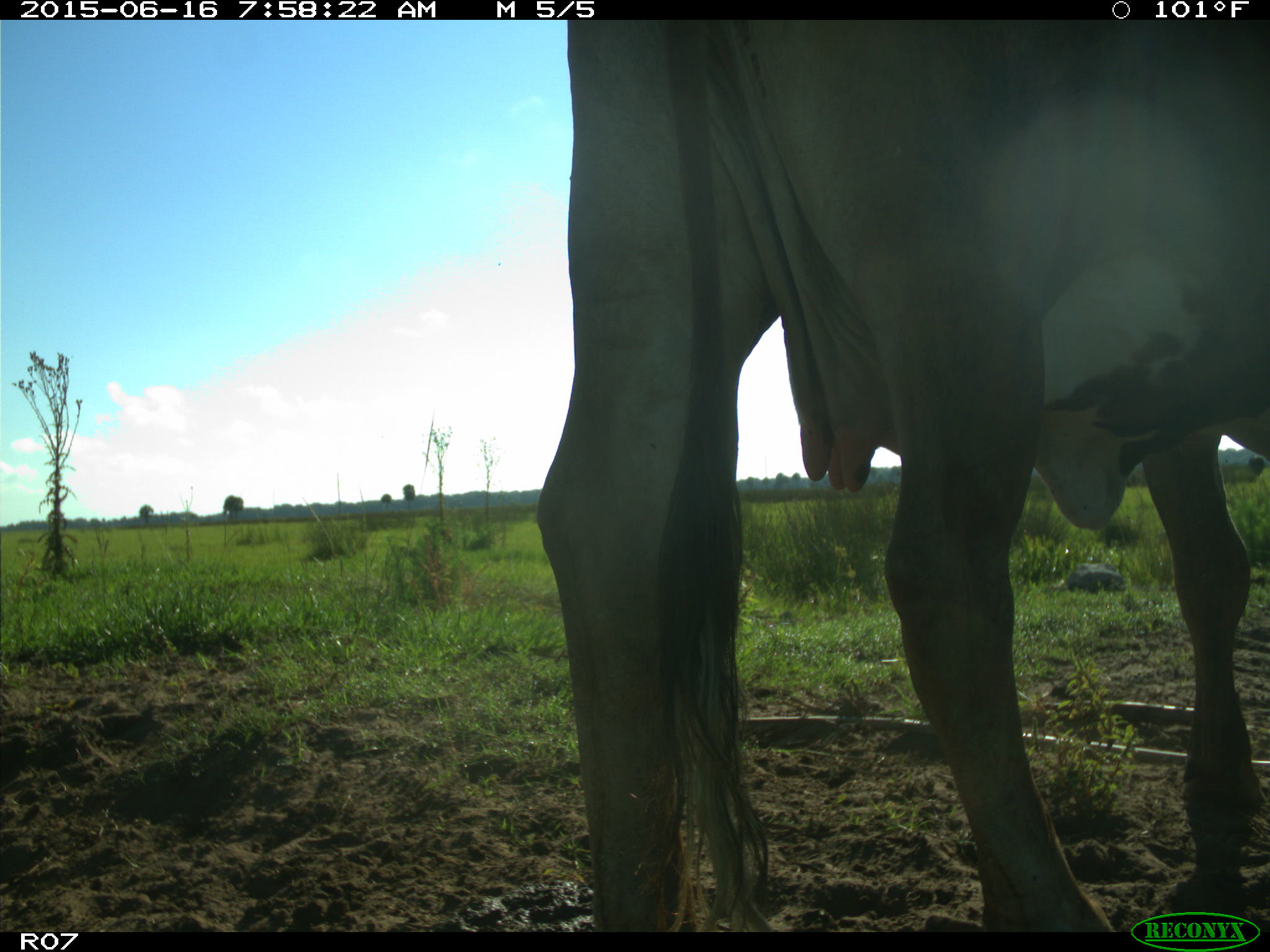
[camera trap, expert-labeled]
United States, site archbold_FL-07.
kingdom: Animalia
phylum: Chordata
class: Mammalia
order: Artiodactyla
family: Bovidae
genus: Bos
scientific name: Bos taurus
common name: domestic cow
Bos taurus (domestic cow).